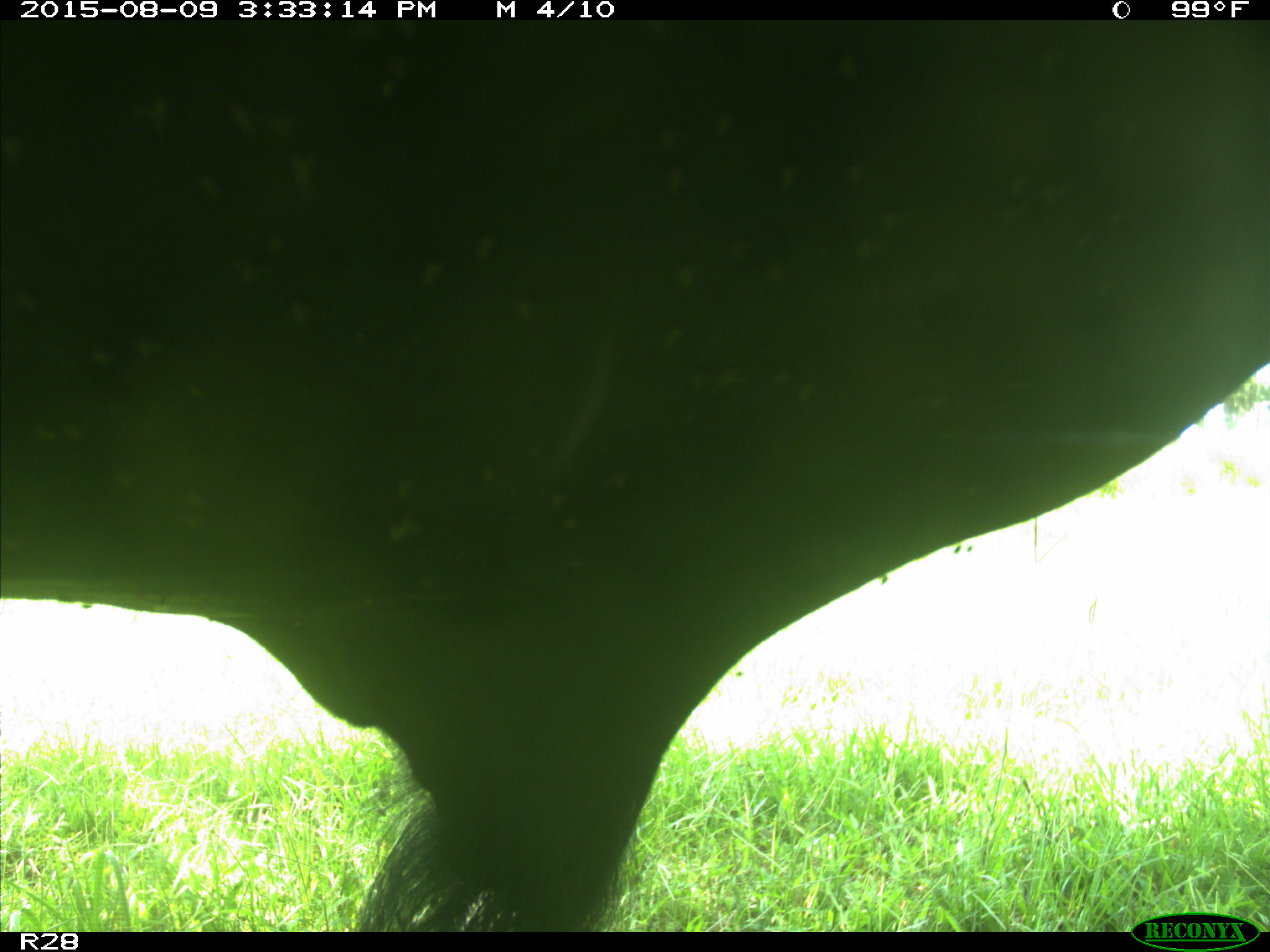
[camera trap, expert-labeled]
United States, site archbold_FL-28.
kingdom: Animalia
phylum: Chordata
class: Mammalia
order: Artiodactyla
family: Bovidae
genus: Bos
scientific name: Bos taurus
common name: domestic cow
Bos taurus (domestic cow).